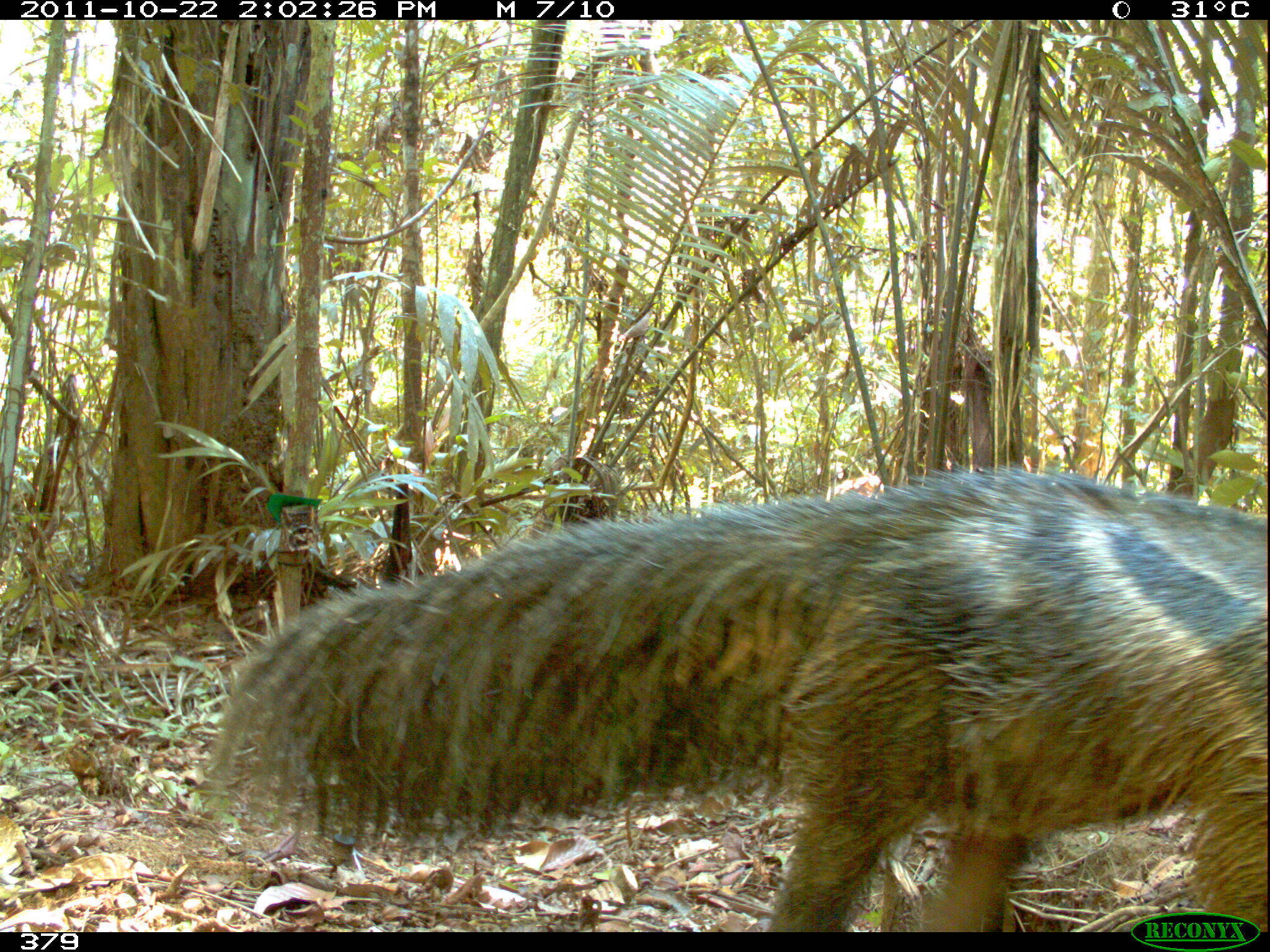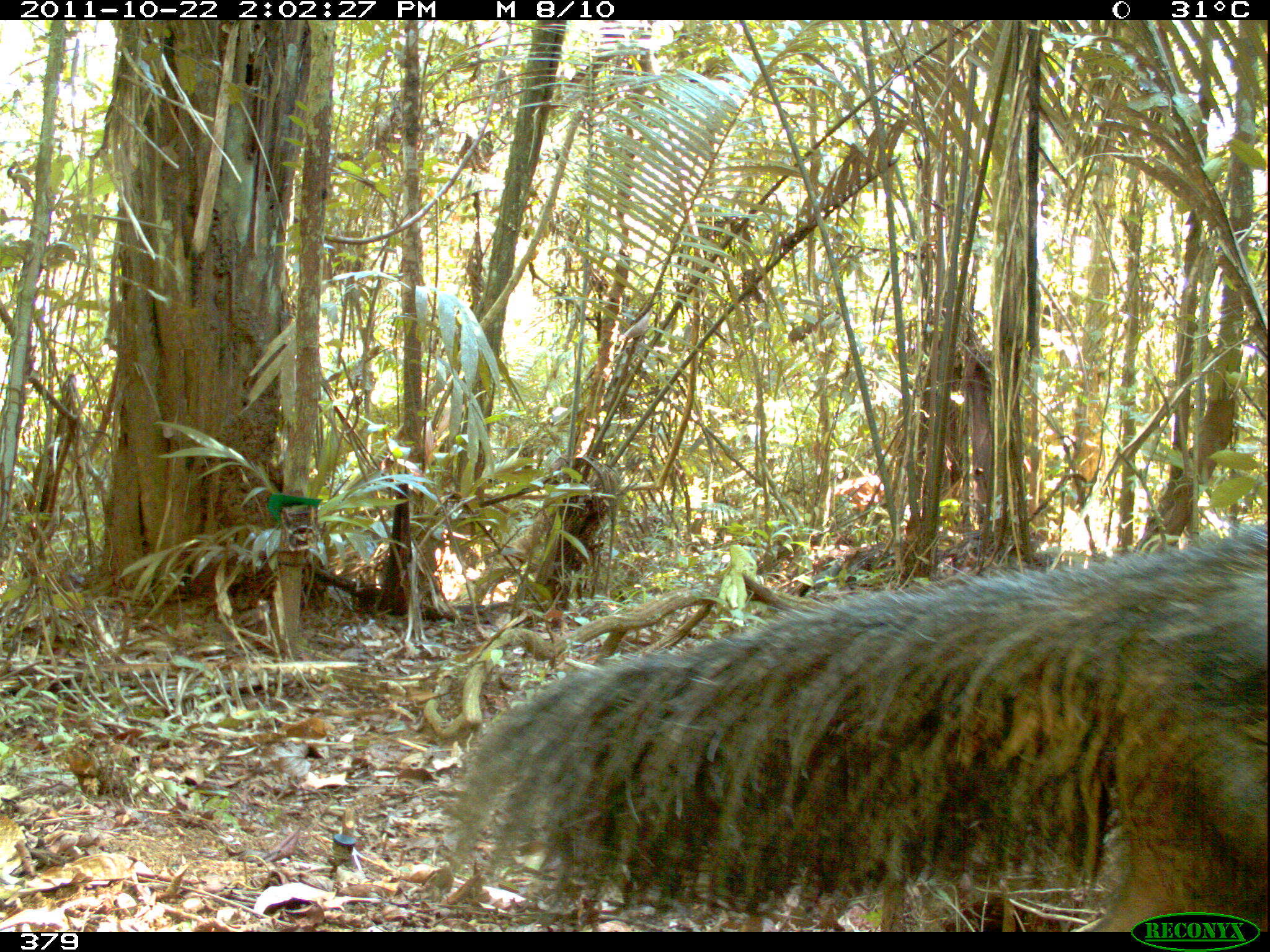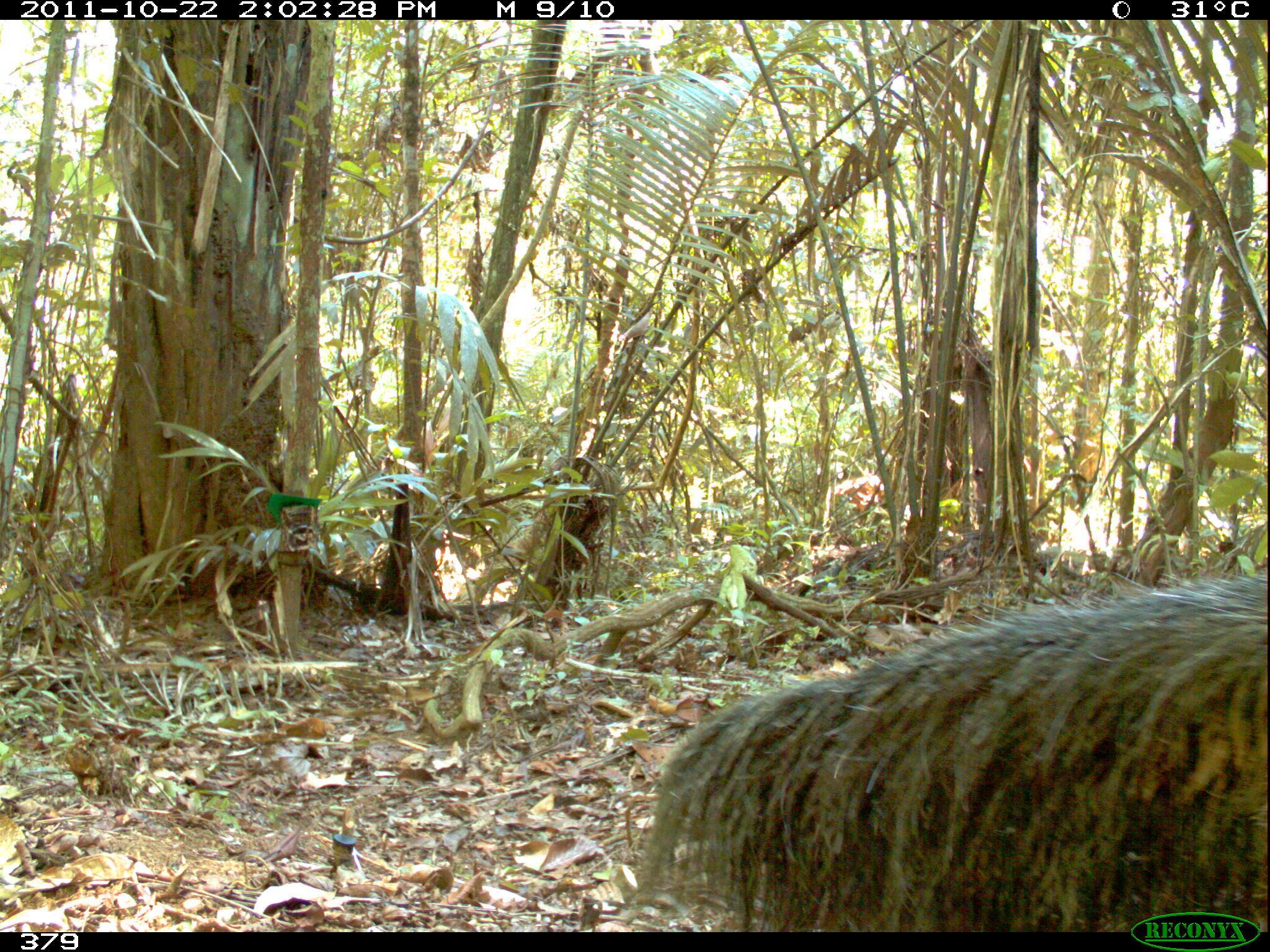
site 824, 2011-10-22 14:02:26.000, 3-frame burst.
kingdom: Animalia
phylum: Chordata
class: Mammalia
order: Pilosa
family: Myrmecophagidae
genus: Myrmecophaga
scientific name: Myrmecophaga tridactyla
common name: giant anteater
Myrmecophaga tridactyla (giant anteater).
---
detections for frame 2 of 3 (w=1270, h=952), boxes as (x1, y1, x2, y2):
myrmecophaga tridactyla: (441, 522, 1268, 930)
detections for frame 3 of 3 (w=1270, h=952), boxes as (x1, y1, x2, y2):
myrmecophaga tridactyla: (635, 571, 1270, 931)